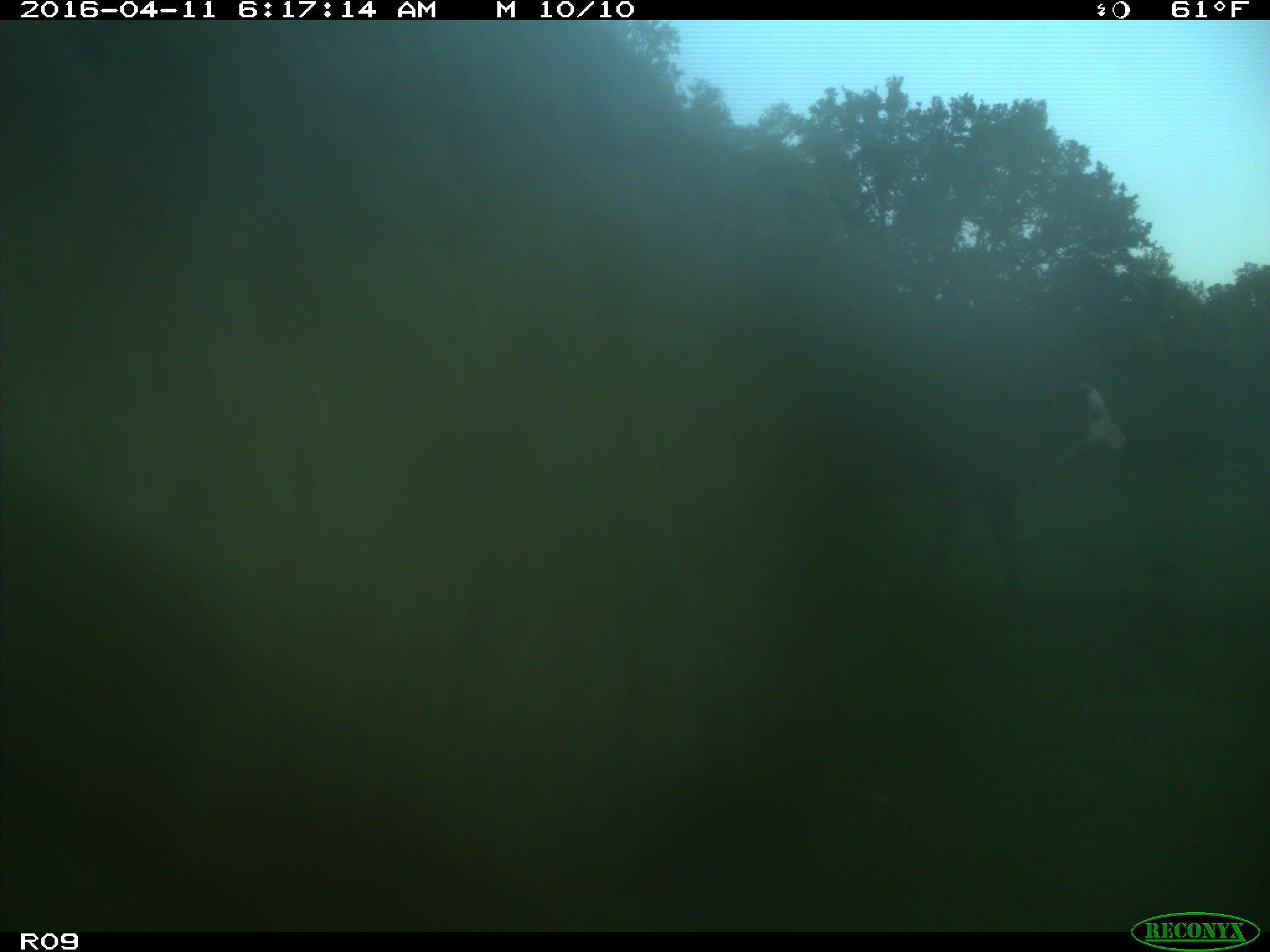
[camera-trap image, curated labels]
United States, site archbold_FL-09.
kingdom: Animalia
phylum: Chordata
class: Mammalia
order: Artiodactyla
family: Bovidae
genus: Bos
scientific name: Bos taurus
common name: domestic cow